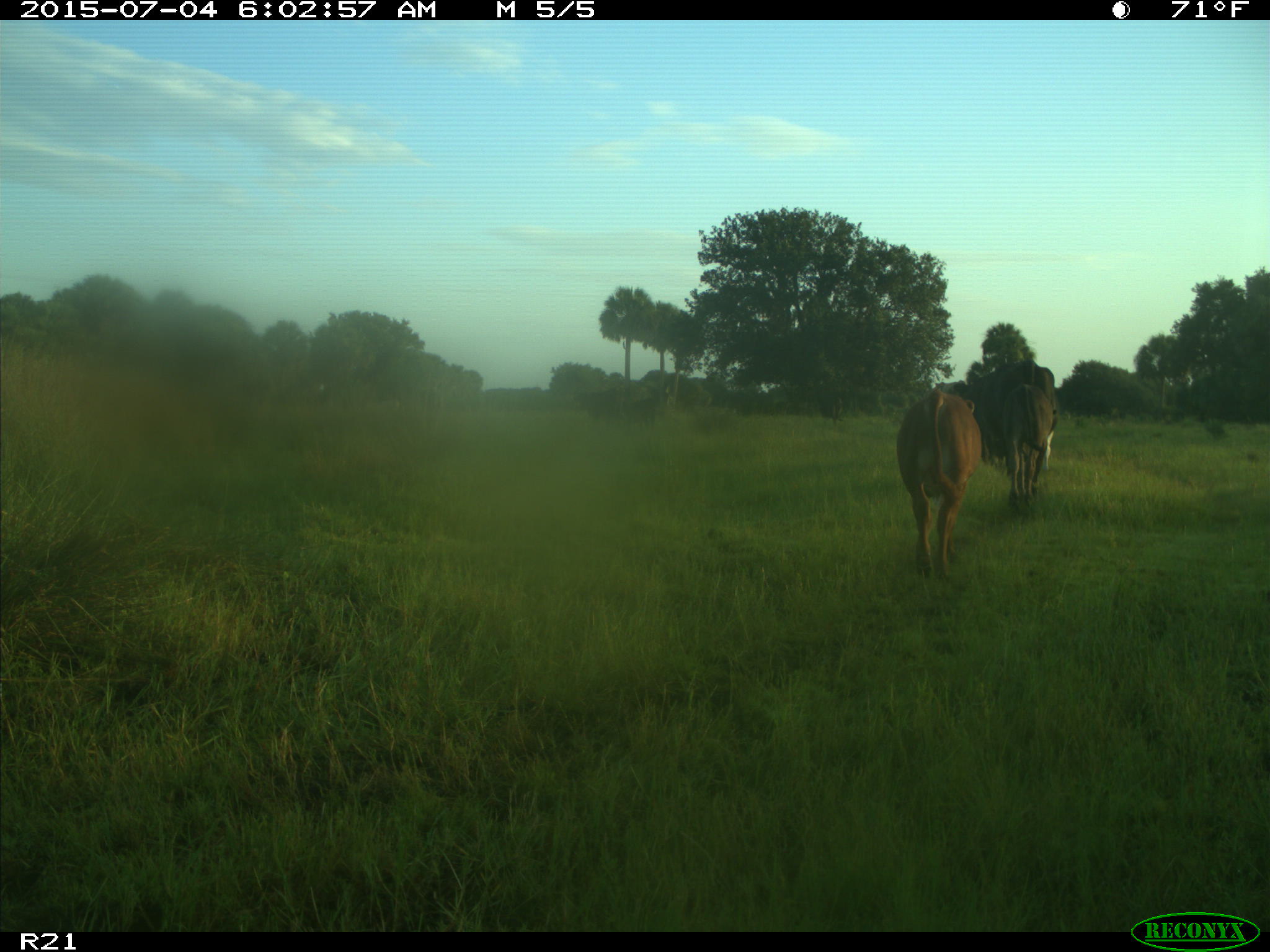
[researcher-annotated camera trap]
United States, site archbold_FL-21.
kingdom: Animalia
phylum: Chordata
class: Mammalia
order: Artiodactyla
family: Bovidae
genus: Bos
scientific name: Bos taurus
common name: domestic cow